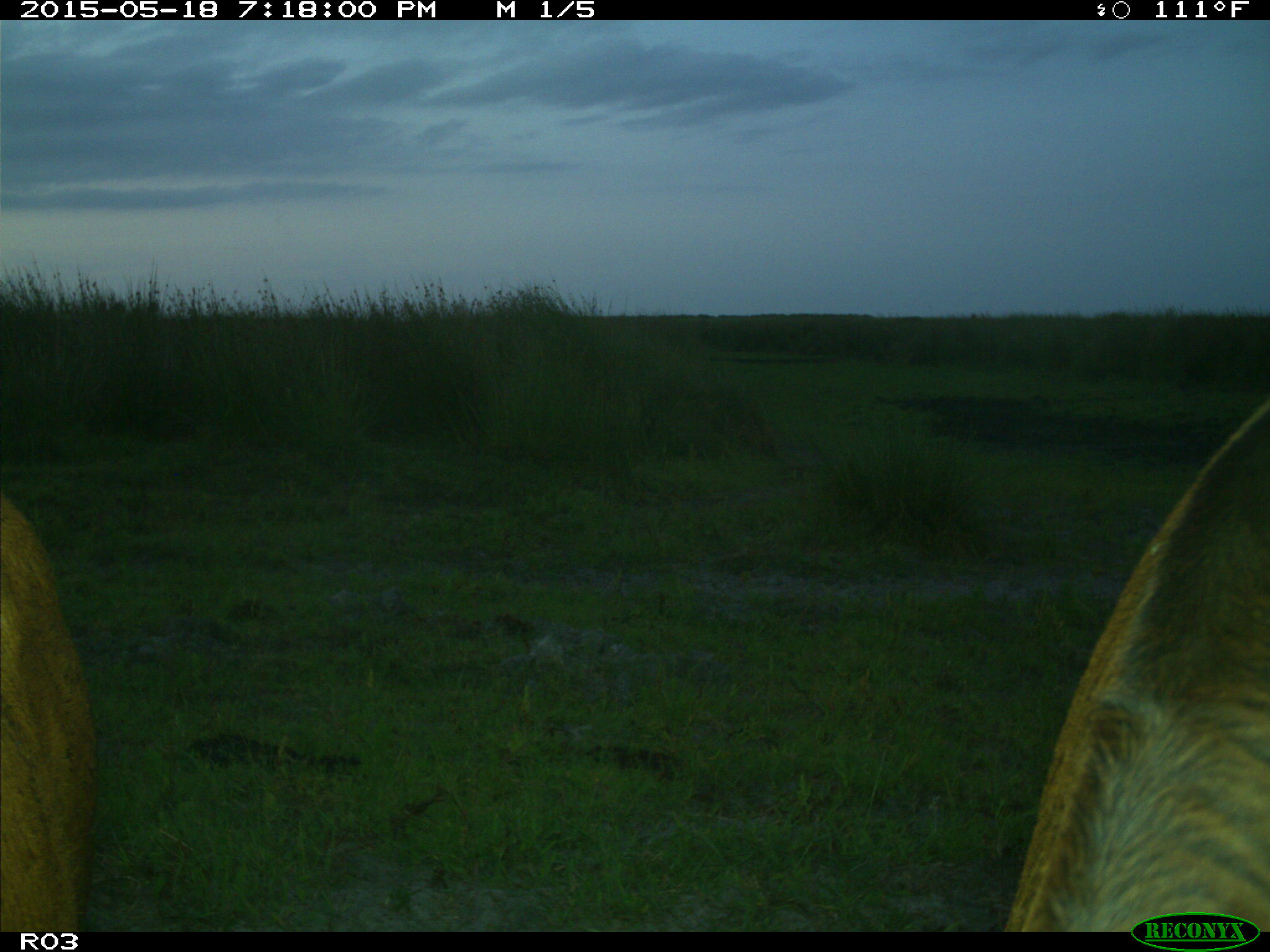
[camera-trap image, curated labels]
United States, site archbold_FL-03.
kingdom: Animalia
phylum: Chordata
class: Mammalia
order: Artiodactyla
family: Bovidae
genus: Bos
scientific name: Bos taurus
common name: domestic cow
Bos taurus (domestic cow).